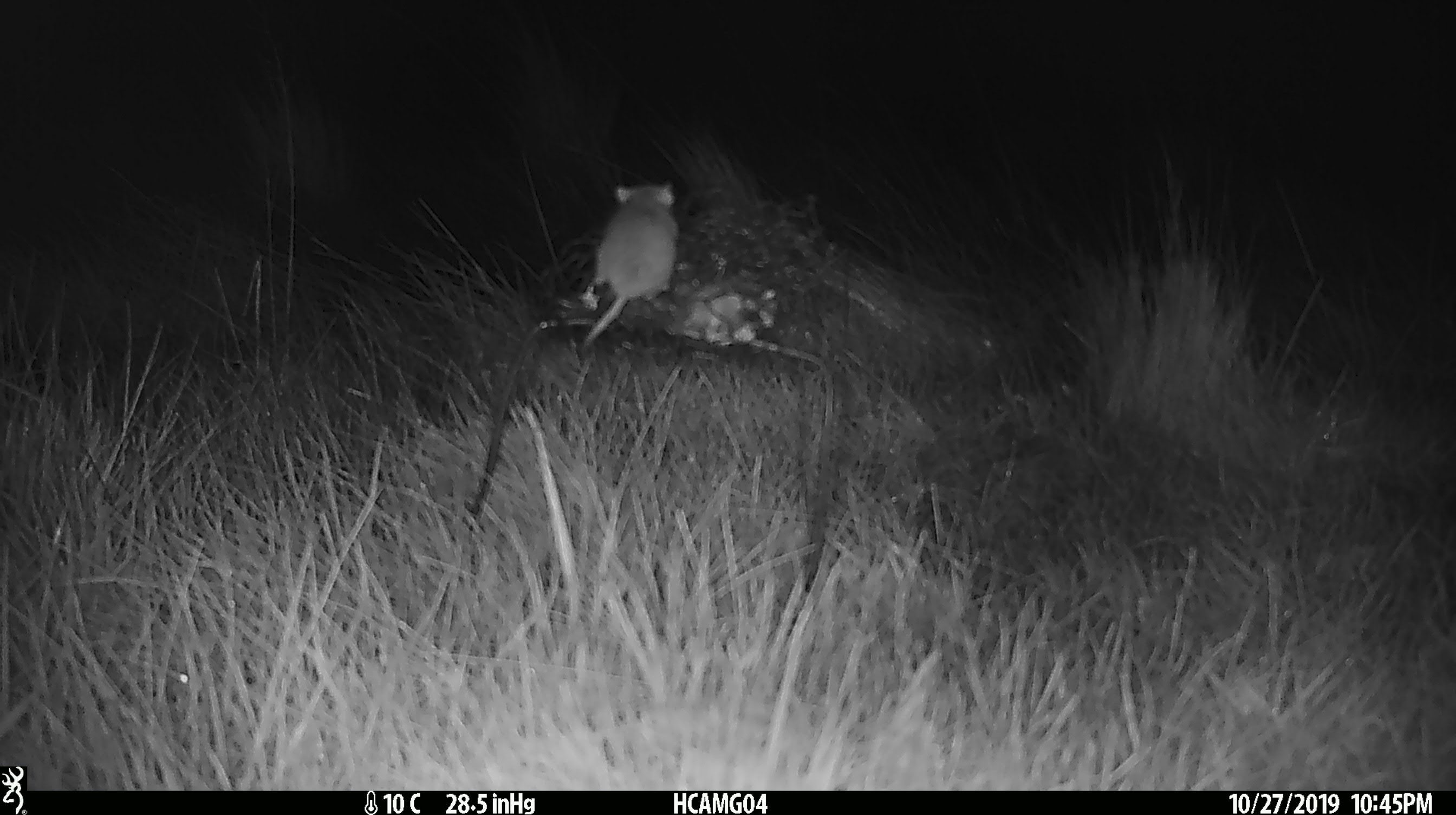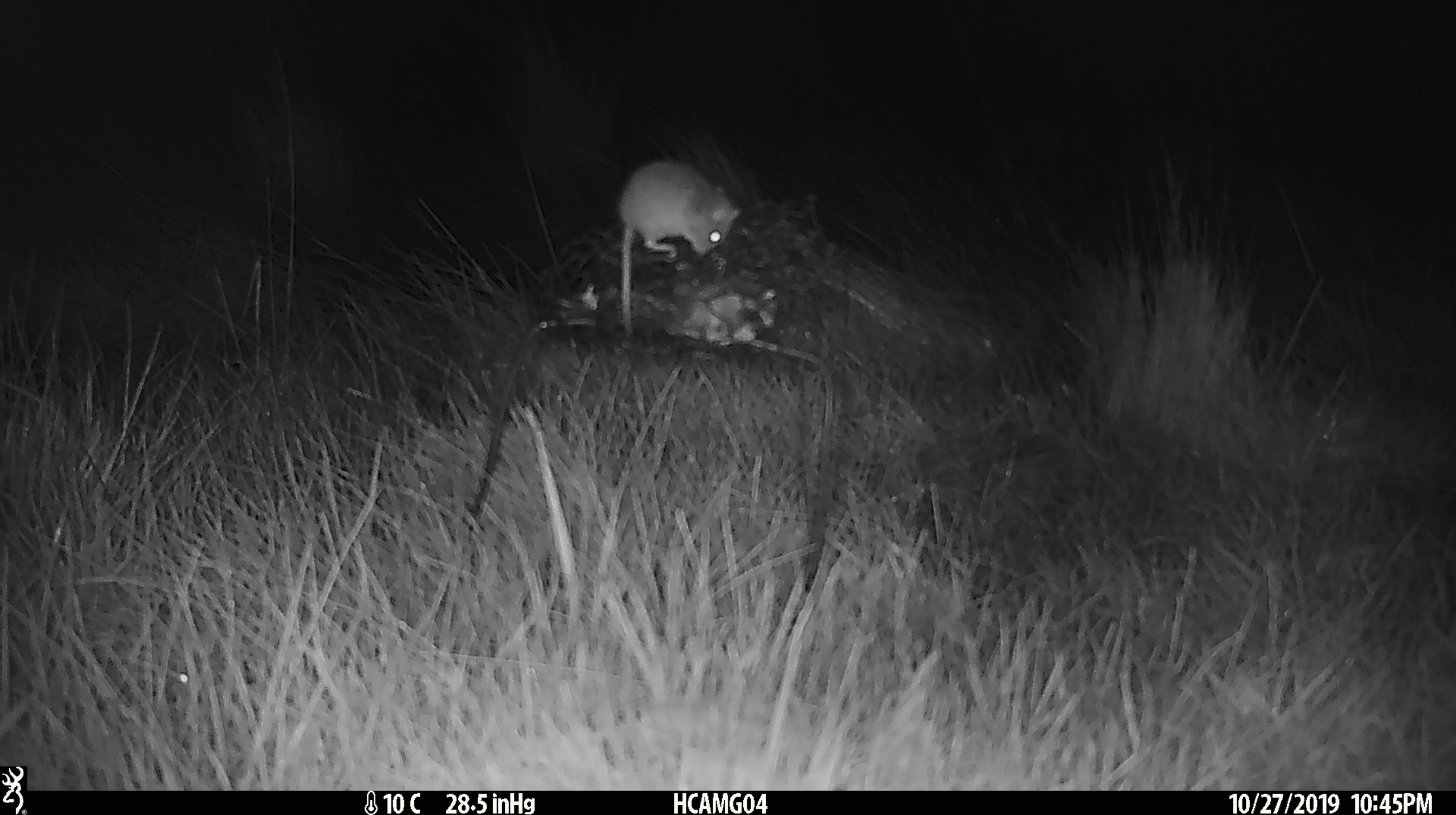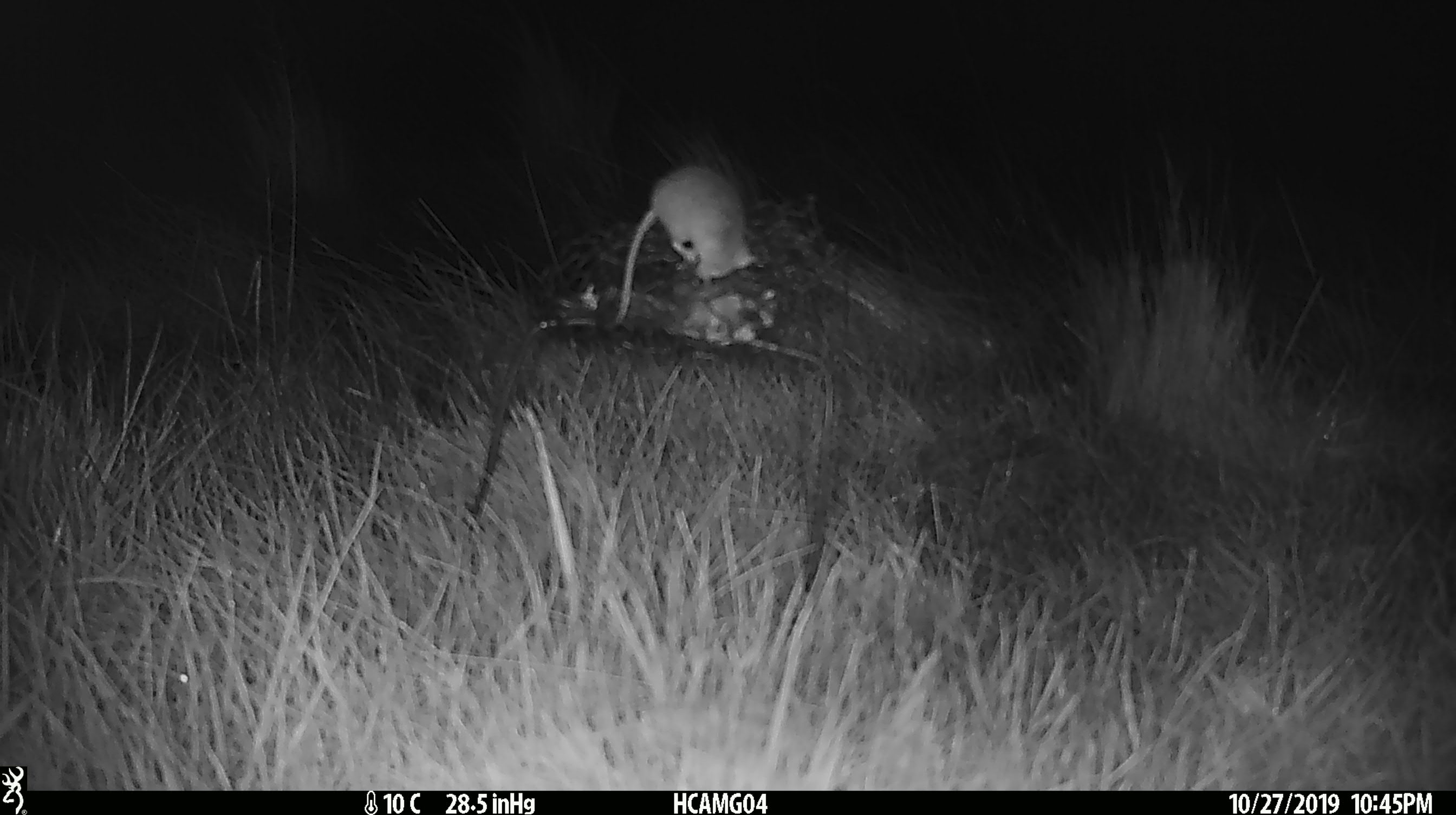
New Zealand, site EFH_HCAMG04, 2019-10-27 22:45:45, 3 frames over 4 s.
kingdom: Animalia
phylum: Chordata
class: Mammalia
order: Rodentia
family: Muridae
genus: Mus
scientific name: Mus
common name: mouse